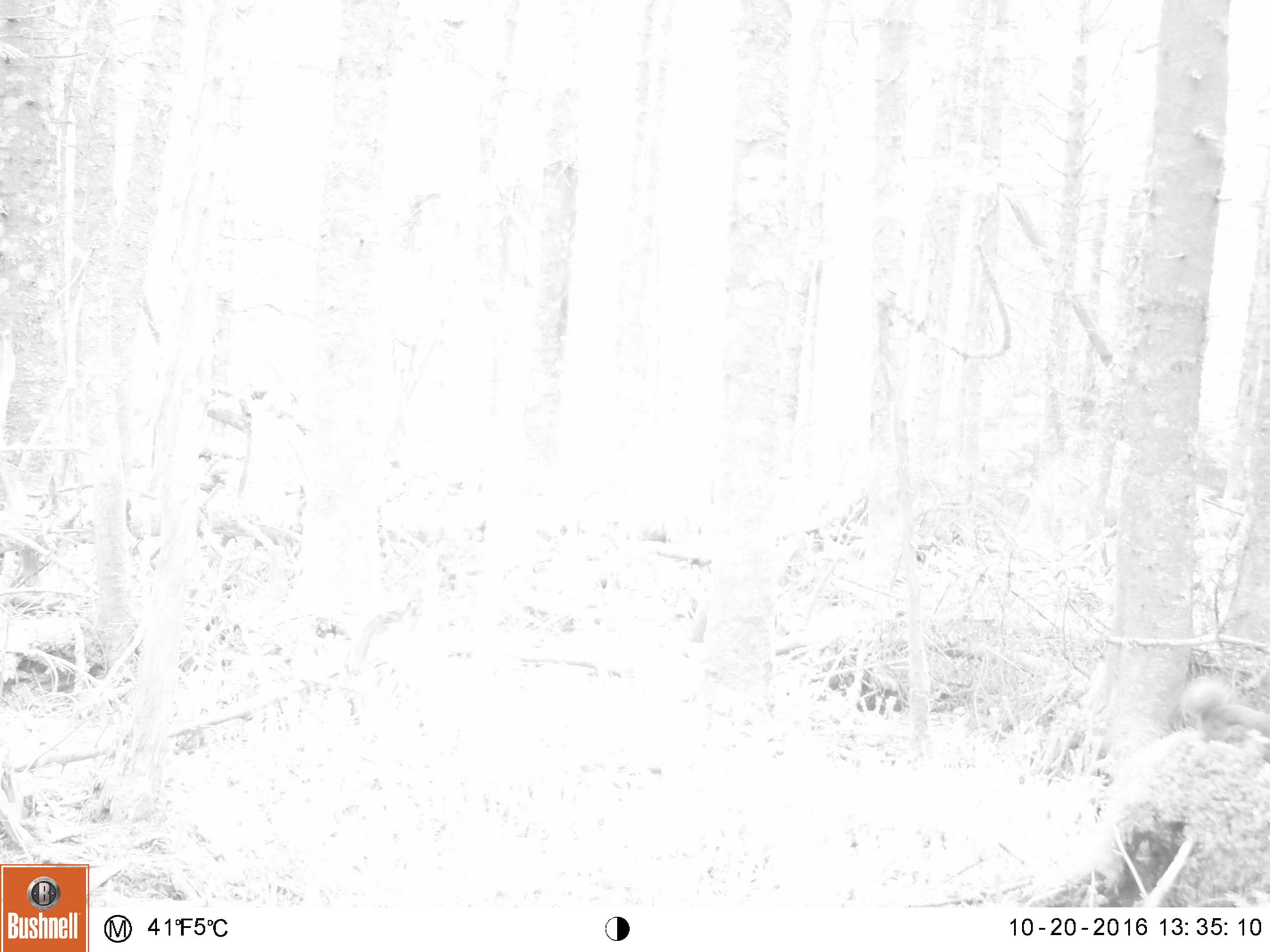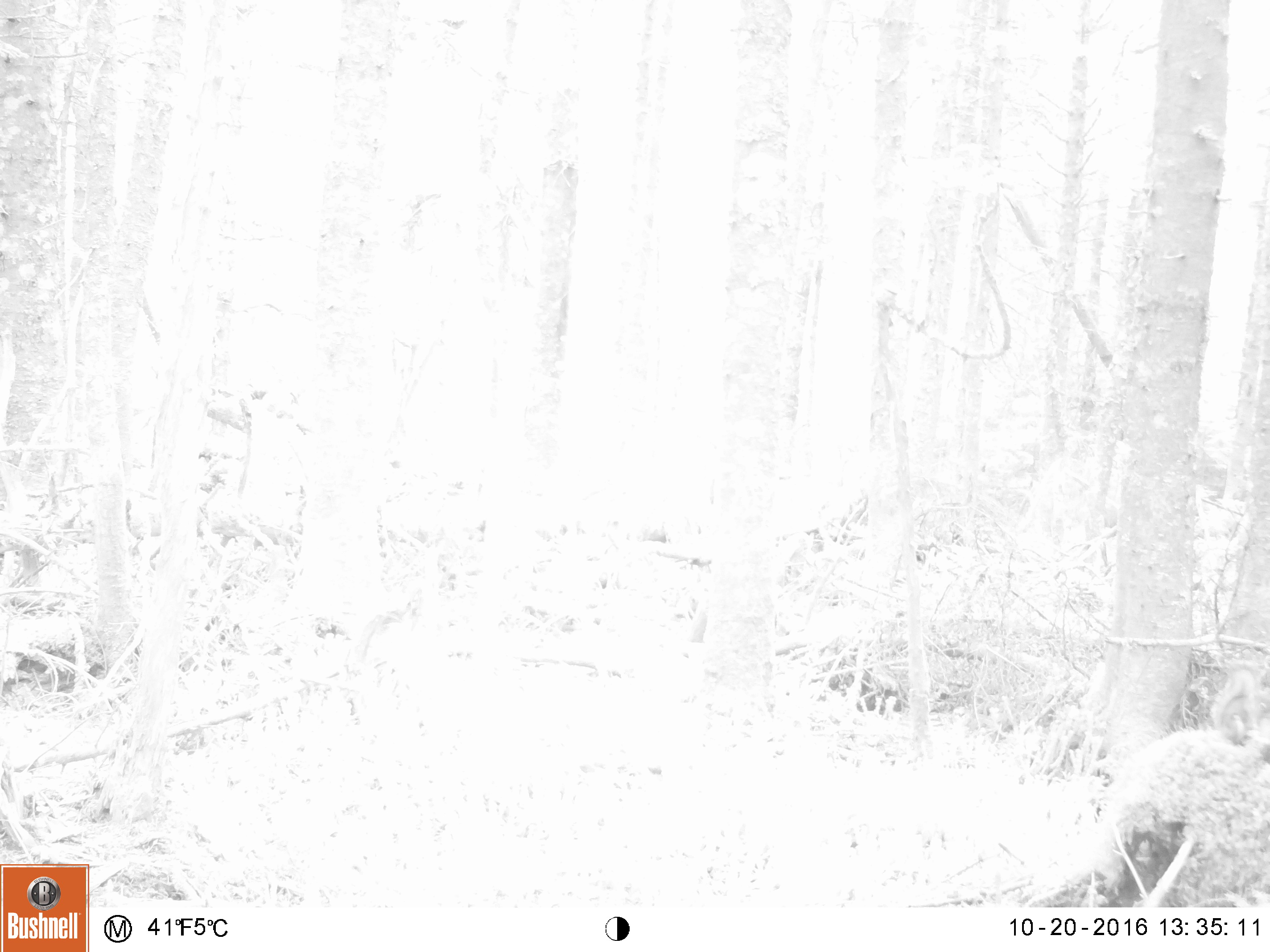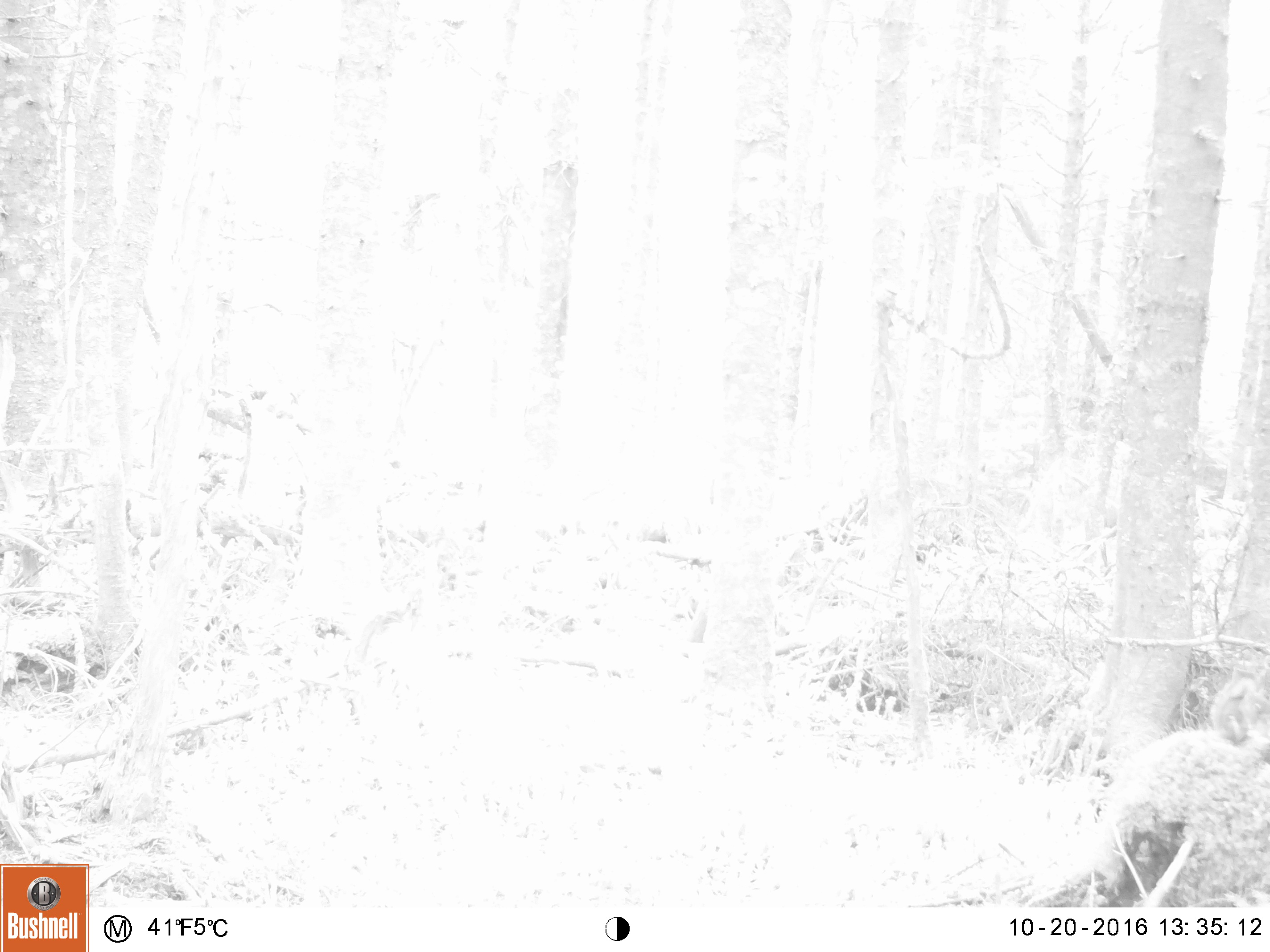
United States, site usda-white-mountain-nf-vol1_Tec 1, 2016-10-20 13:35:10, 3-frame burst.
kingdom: Animalia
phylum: Chordata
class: Mammalia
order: Rodentia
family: Sciuridae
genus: Tamiasciurus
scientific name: Tamiasciurus hudsonicus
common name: red squirrel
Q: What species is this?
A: Red squirrel (Tamiasciurus hudsonicus).